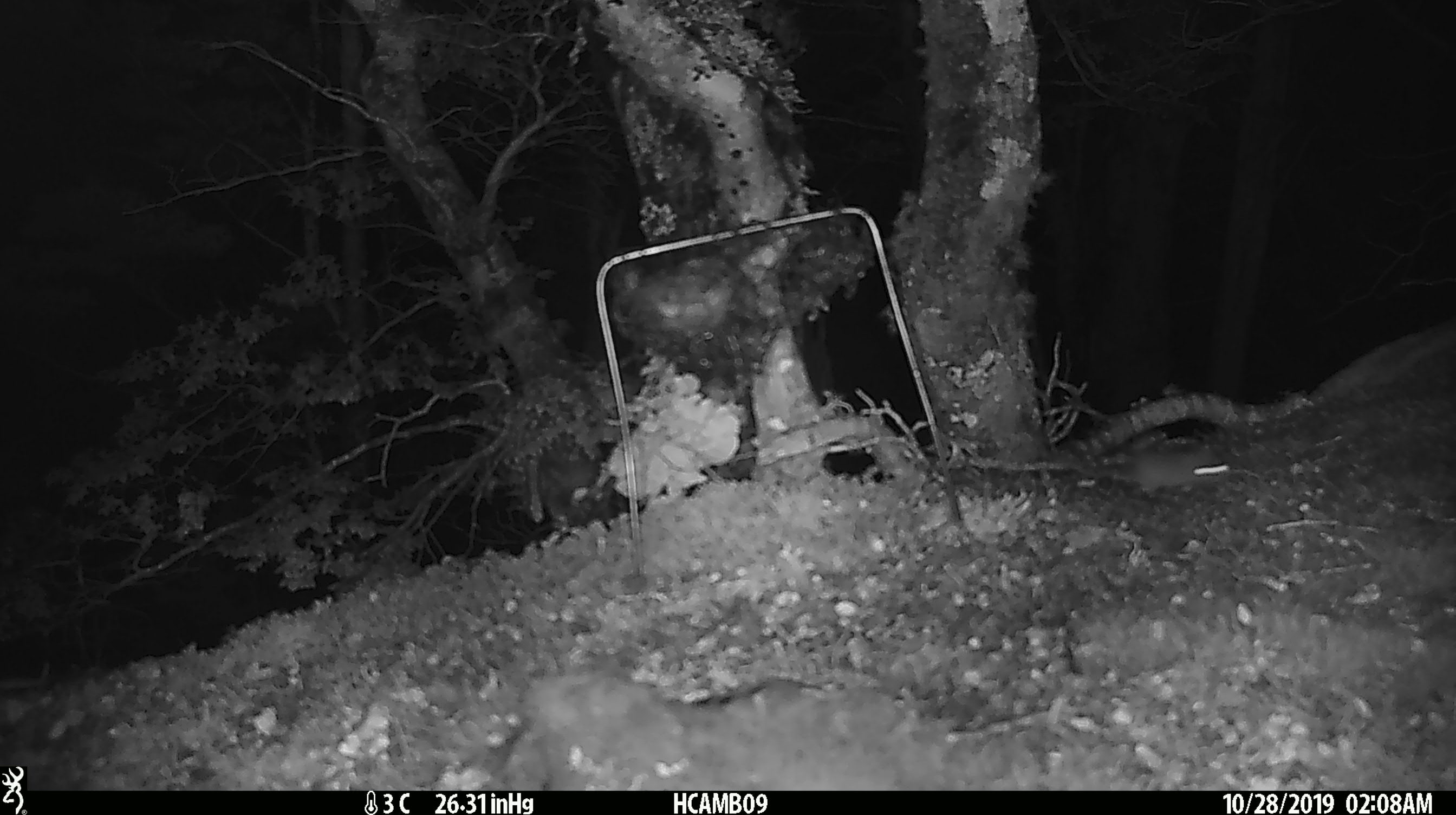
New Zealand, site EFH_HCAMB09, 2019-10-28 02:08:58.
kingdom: Animalia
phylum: Chordata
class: Mammalia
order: Rodentia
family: Muridae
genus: Mus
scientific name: Mus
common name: mouse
Mouse (Mus).